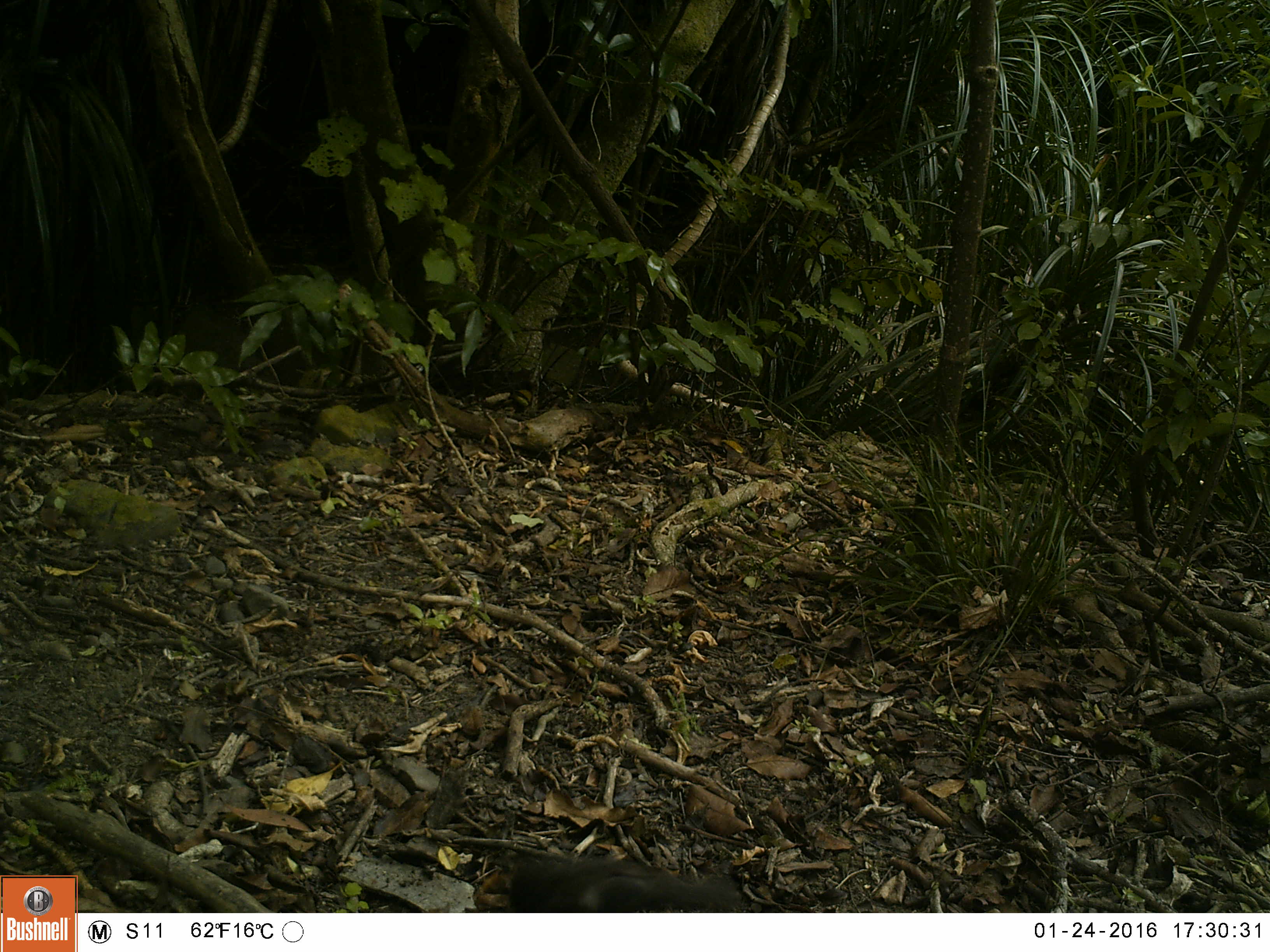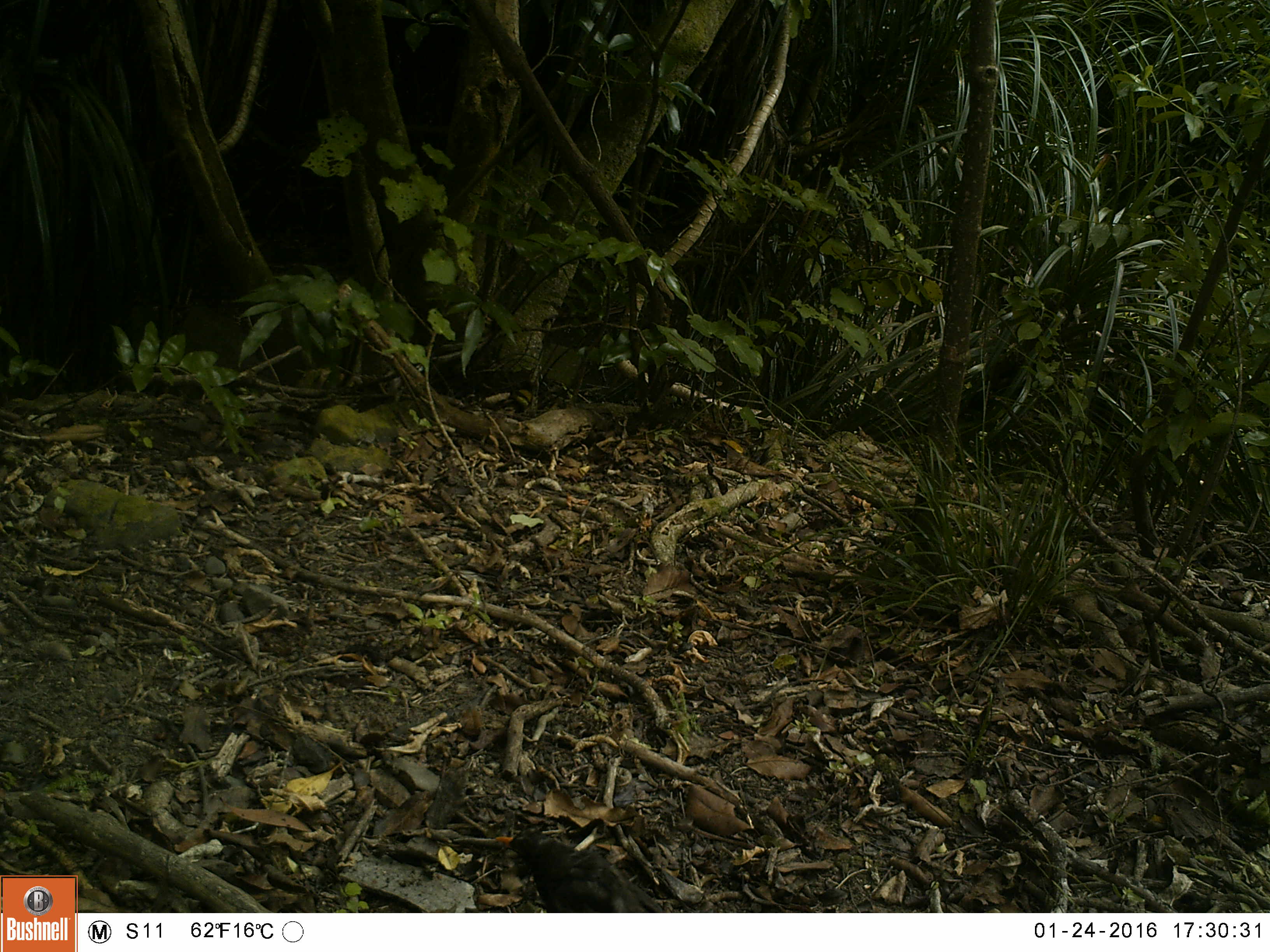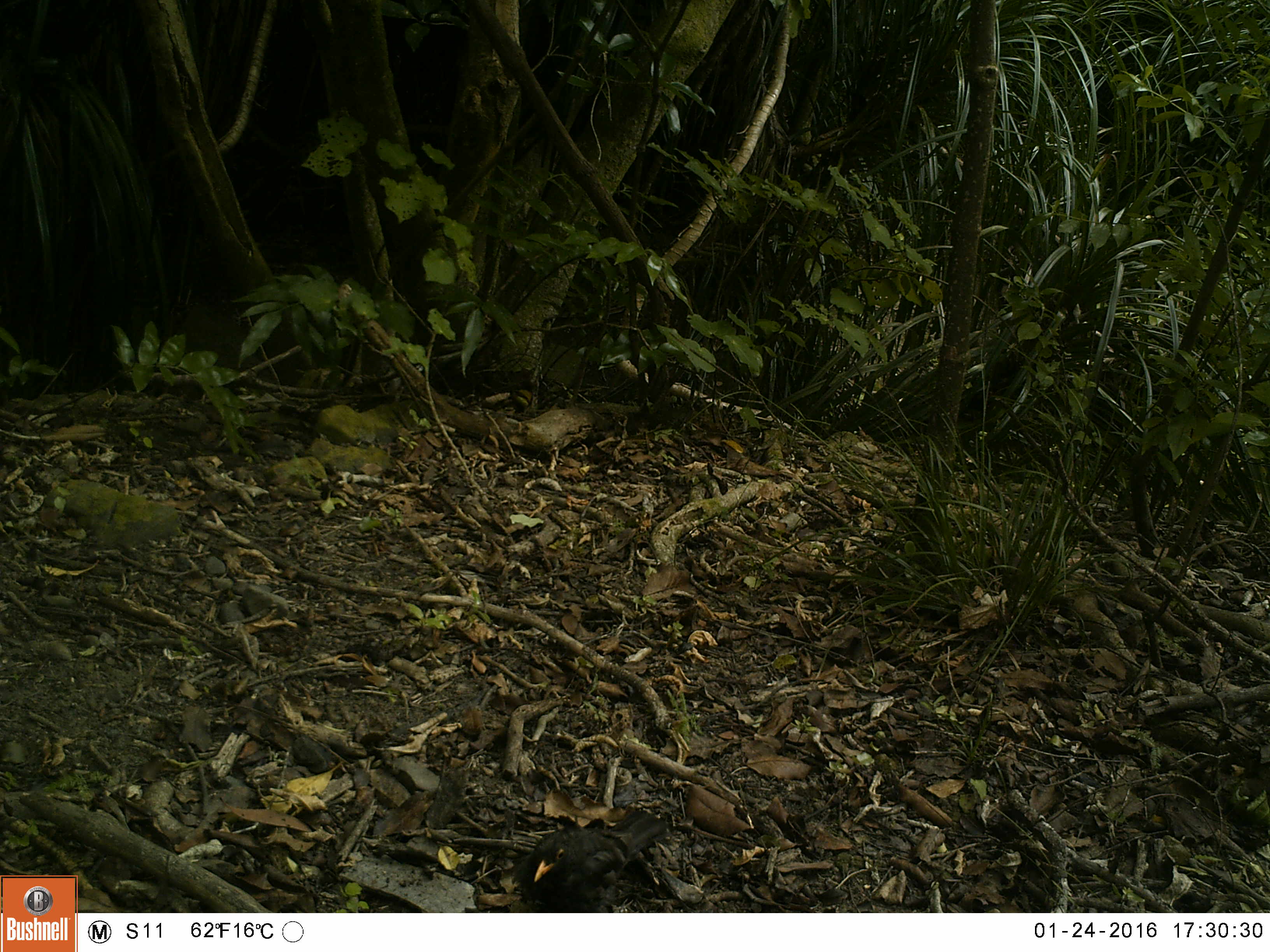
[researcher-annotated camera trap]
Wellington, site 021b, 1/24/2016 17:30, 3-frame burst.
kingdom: Animalia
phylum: Chordata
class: Aves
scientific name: Aves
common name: bird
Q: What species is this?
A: Bird (Aves).